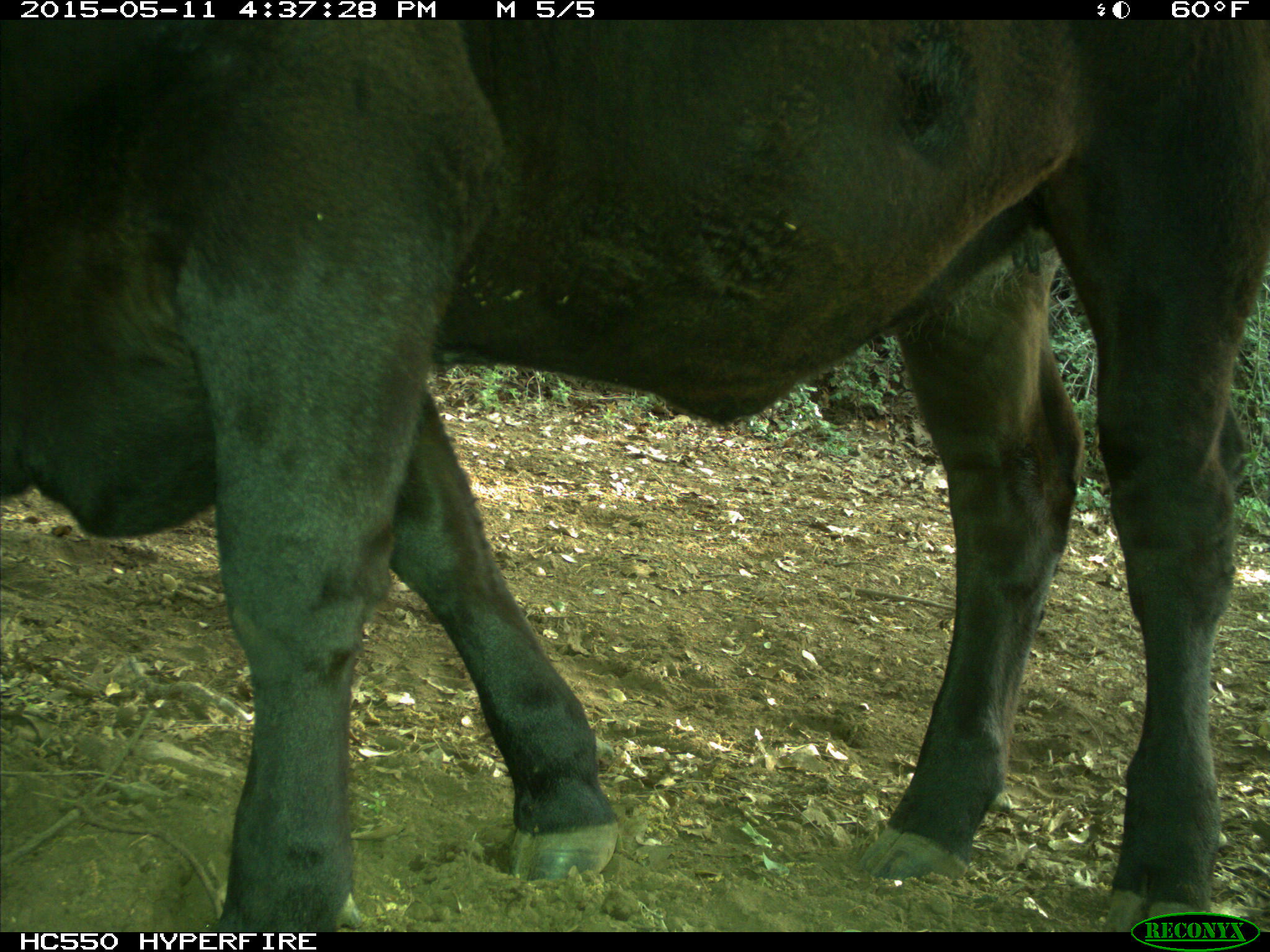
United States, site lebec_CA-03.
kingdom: Animalia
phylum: Chordata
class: Mammalia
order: Artiodactyla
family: Bovidae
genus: Bos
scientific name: Bos taurus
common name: domestic cow